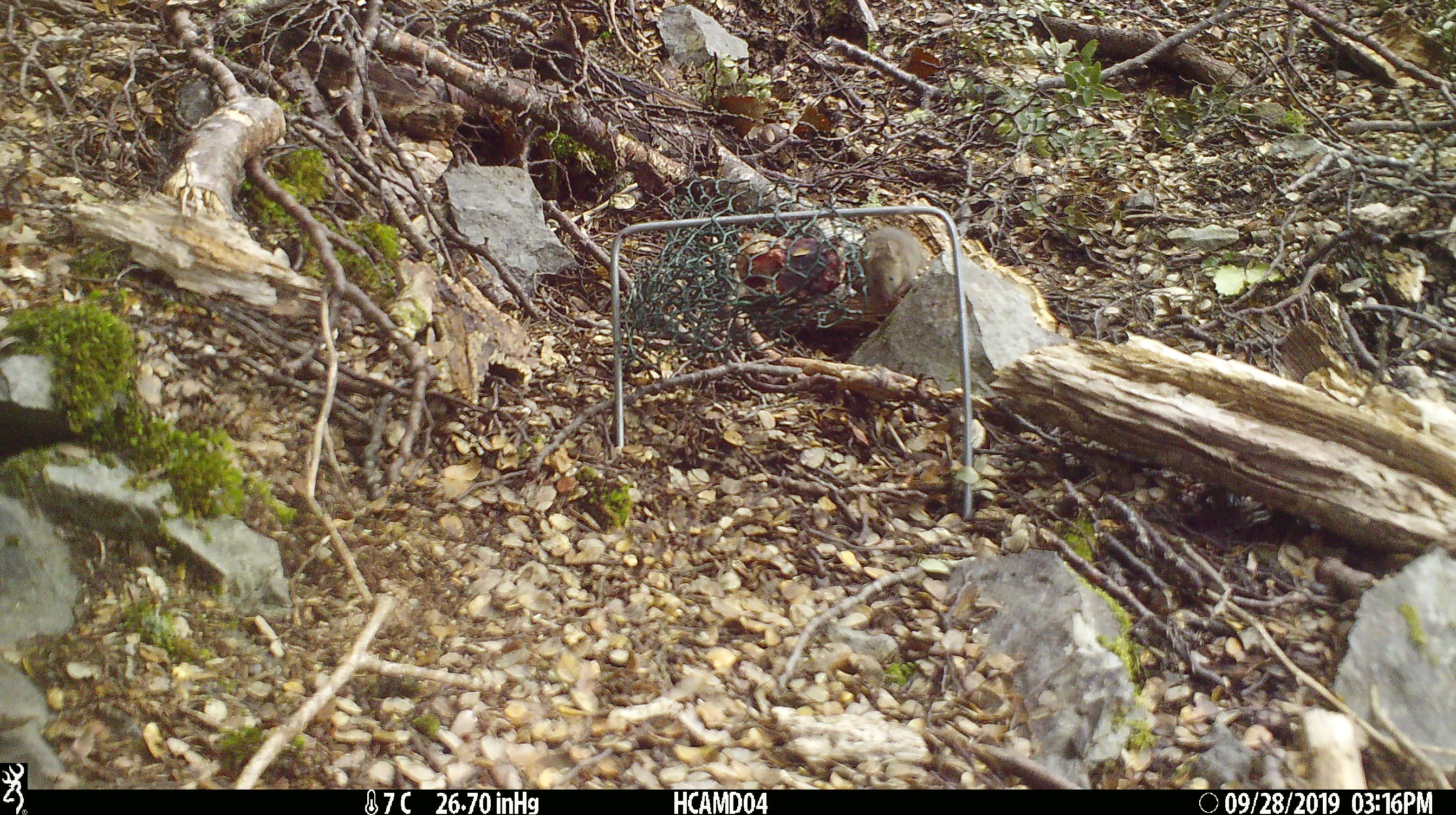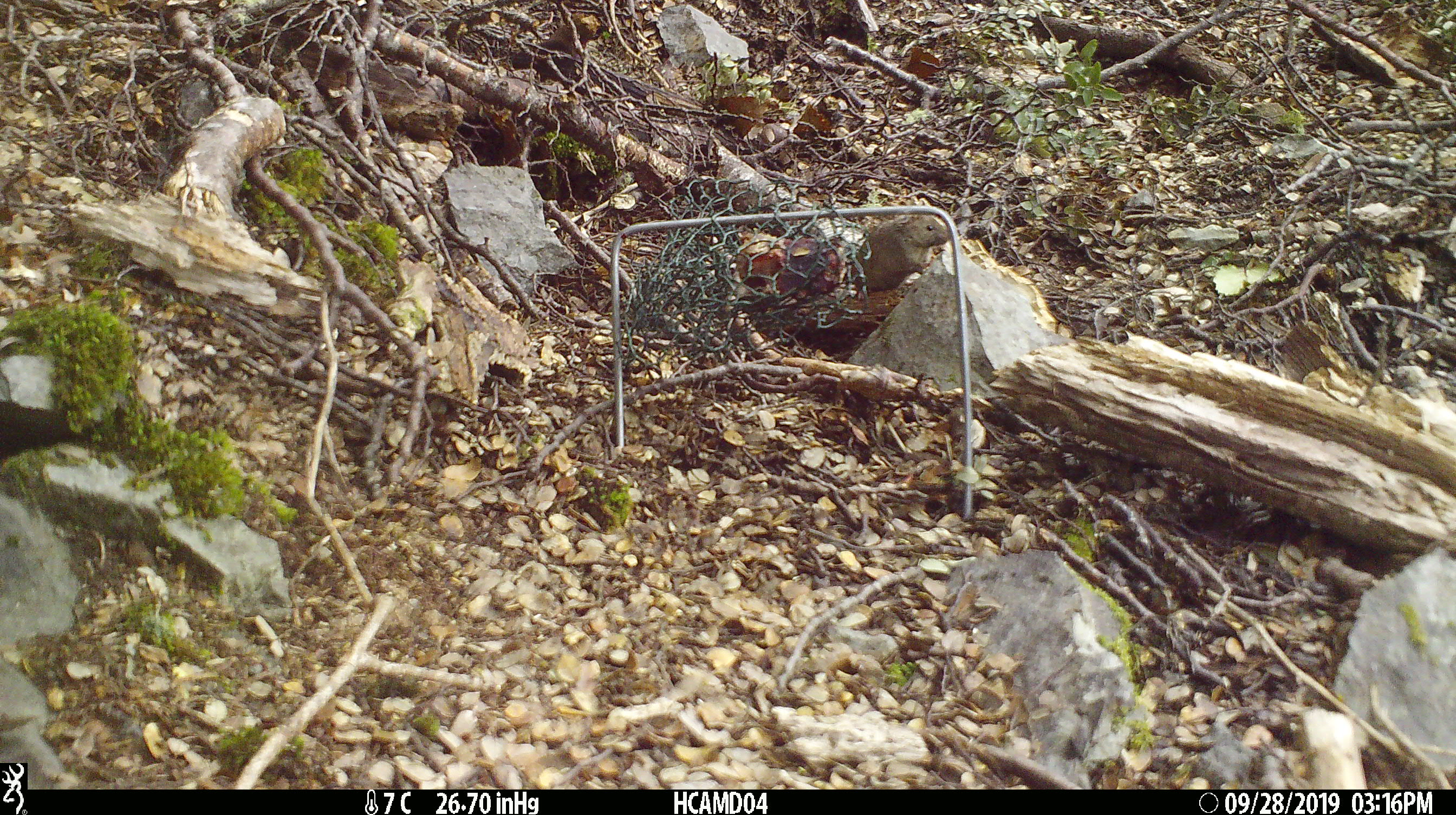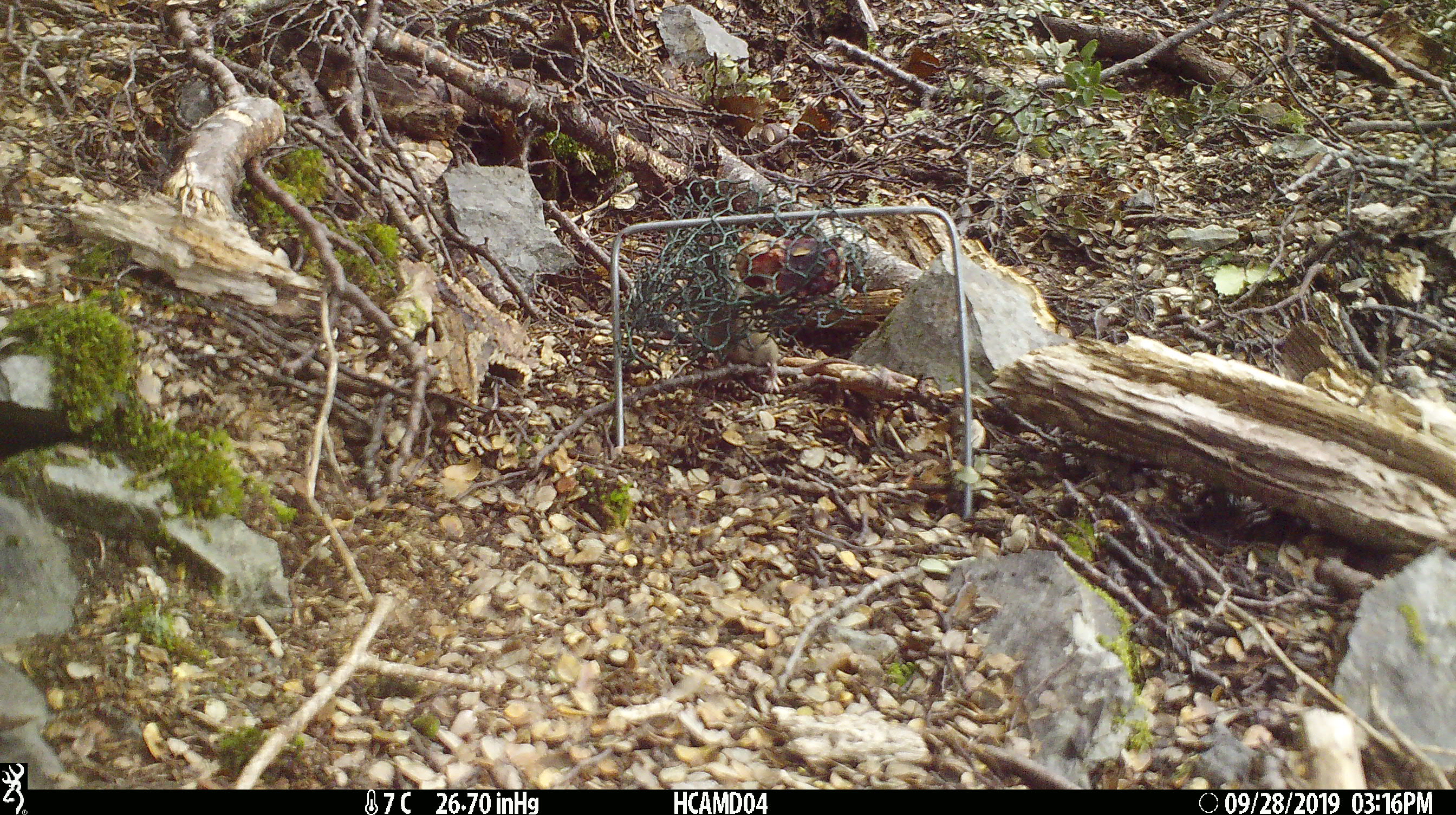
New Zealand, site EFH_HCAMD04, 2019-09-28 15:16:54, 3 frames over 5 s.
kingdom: Animalia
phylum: Chordata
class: Mammalia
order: Rodentia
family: Muridae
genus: Mus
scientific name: Mus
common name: mouse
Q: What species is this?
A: Mouse (Mus).